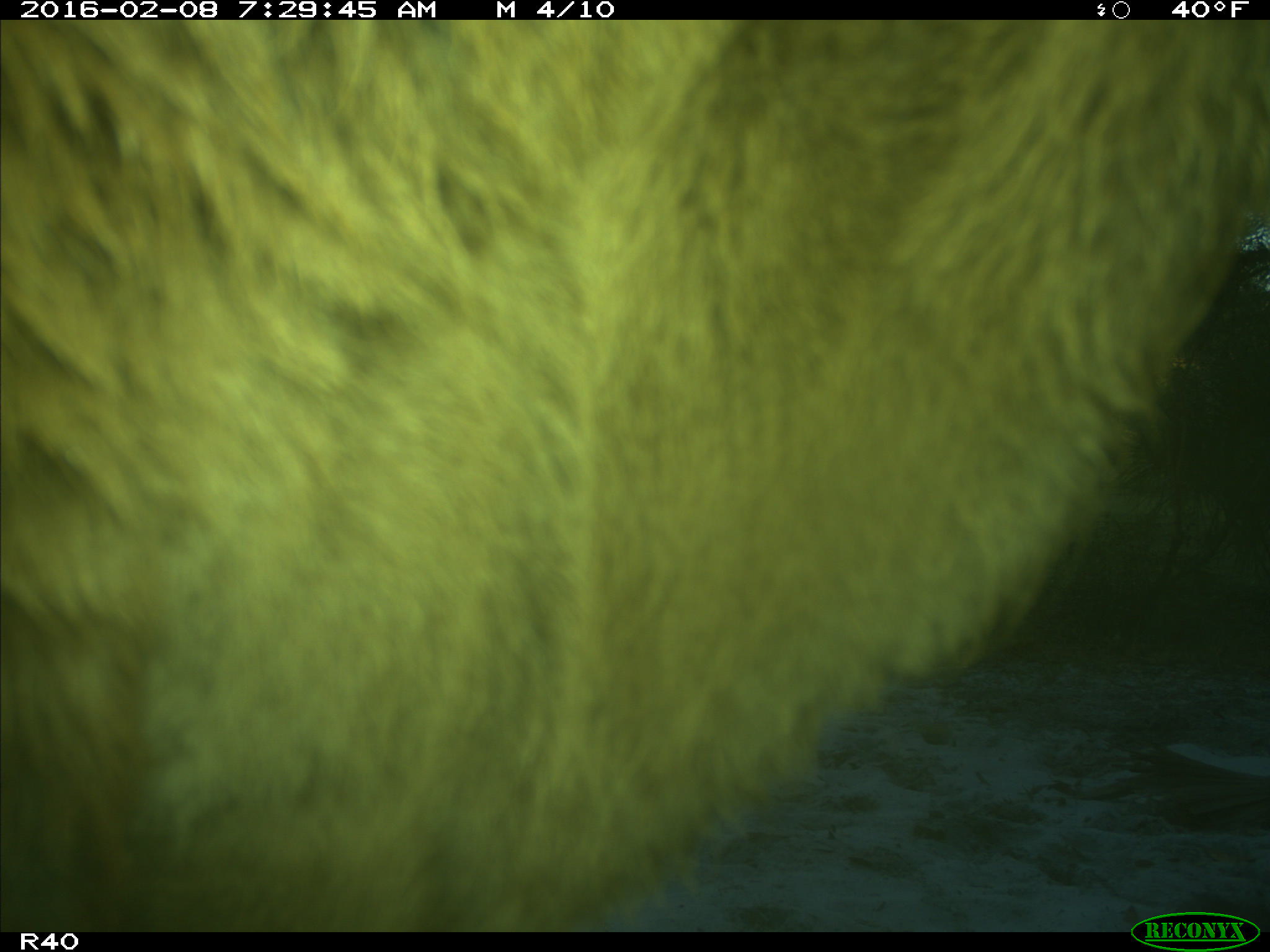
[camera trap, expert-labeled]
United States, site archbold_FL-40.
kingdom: Animalia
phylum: Chordata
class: Mammalia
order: Artiodactyla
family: Bovidae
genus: Bos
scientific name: Bos taurus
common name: domestic cow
Bos taurus (domestic cow).